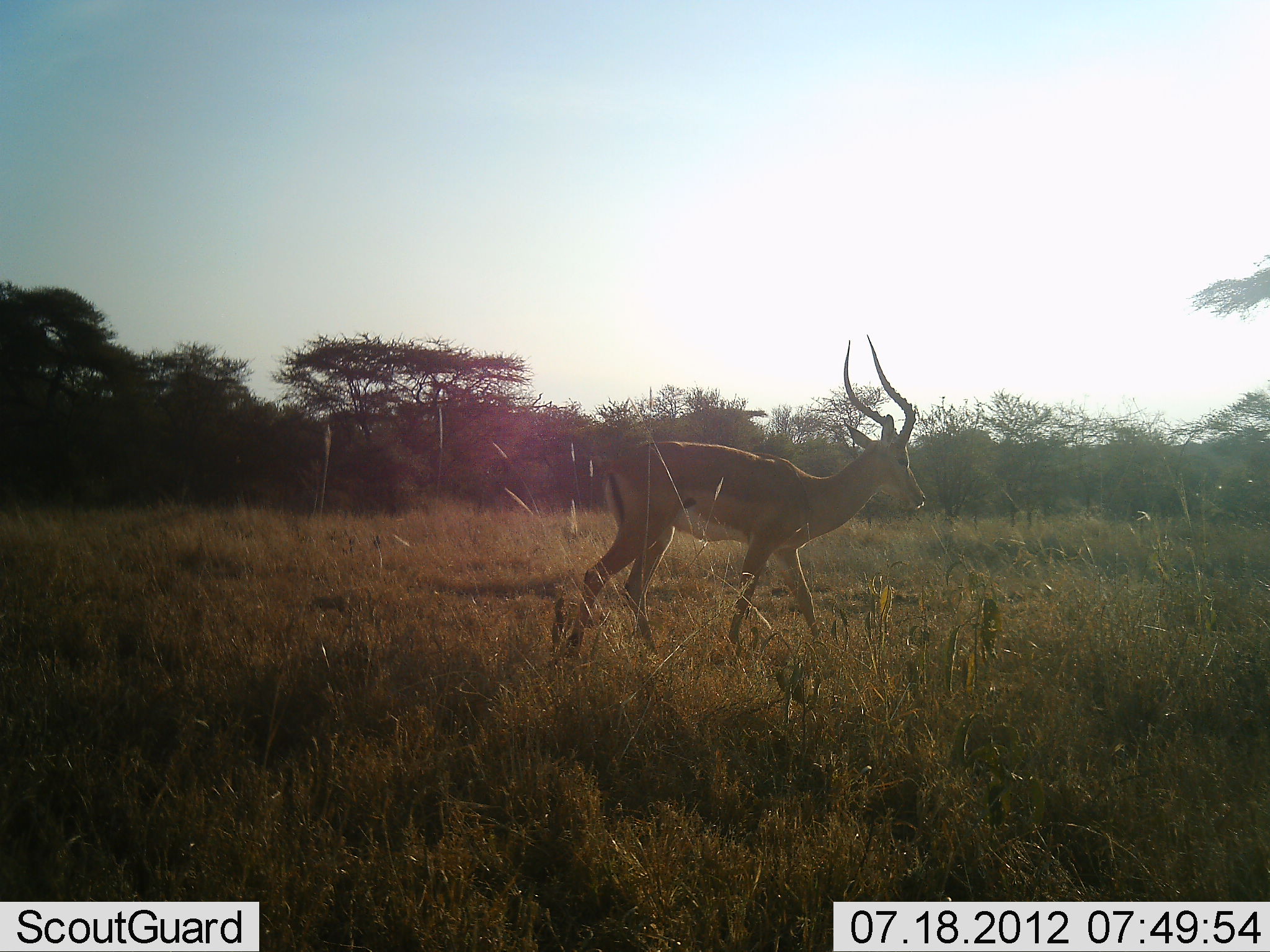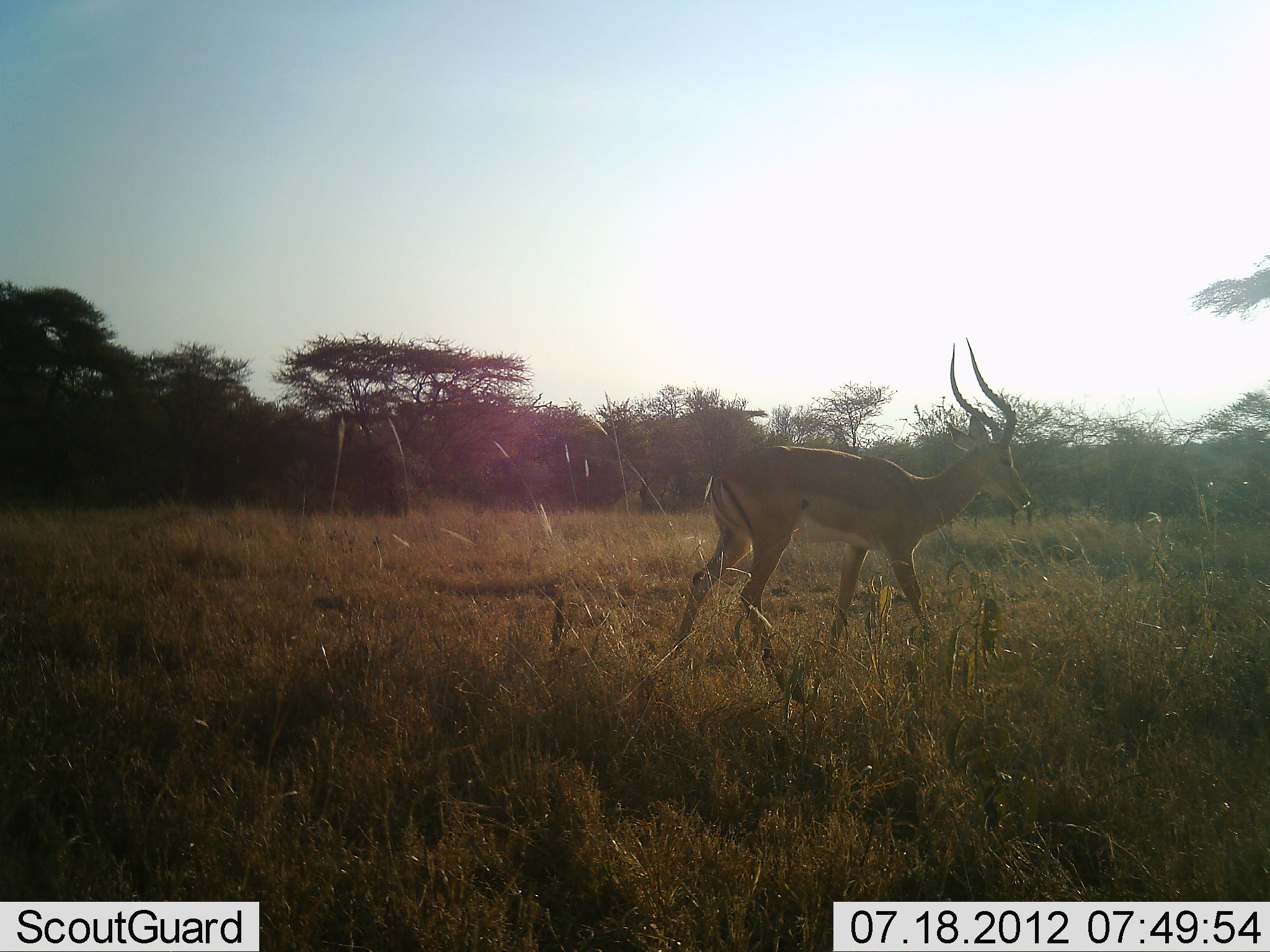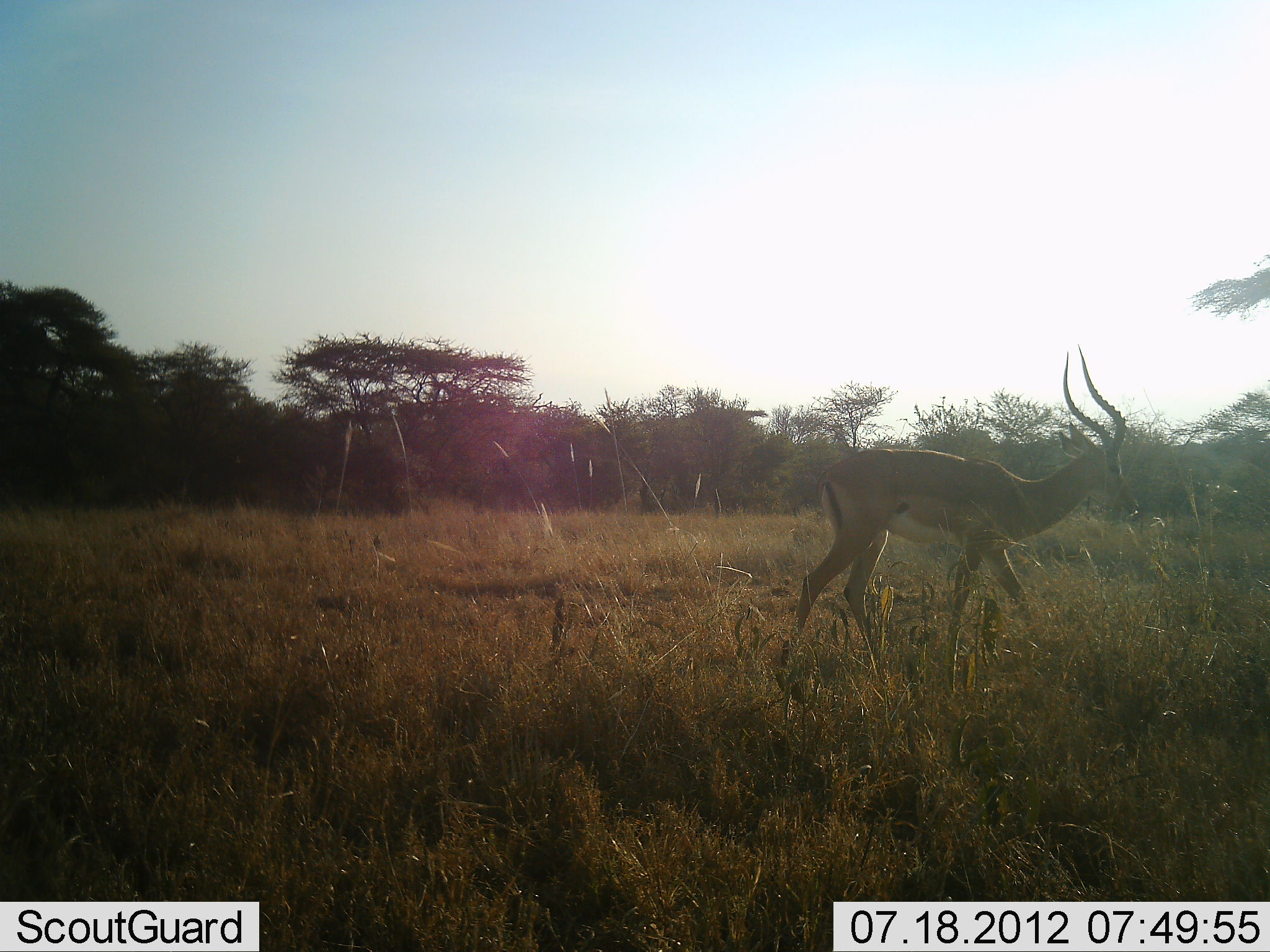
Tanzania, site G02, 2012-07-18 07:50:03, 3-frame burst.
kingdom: Animalia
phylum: Chordata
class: Mammalia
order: Artiodactyla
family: Bovidae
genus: Aepyceros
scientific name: Aepyceros melampus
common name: impala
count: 1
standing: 10%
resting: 0%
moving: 90%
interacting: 0%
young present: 0%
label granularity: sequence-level